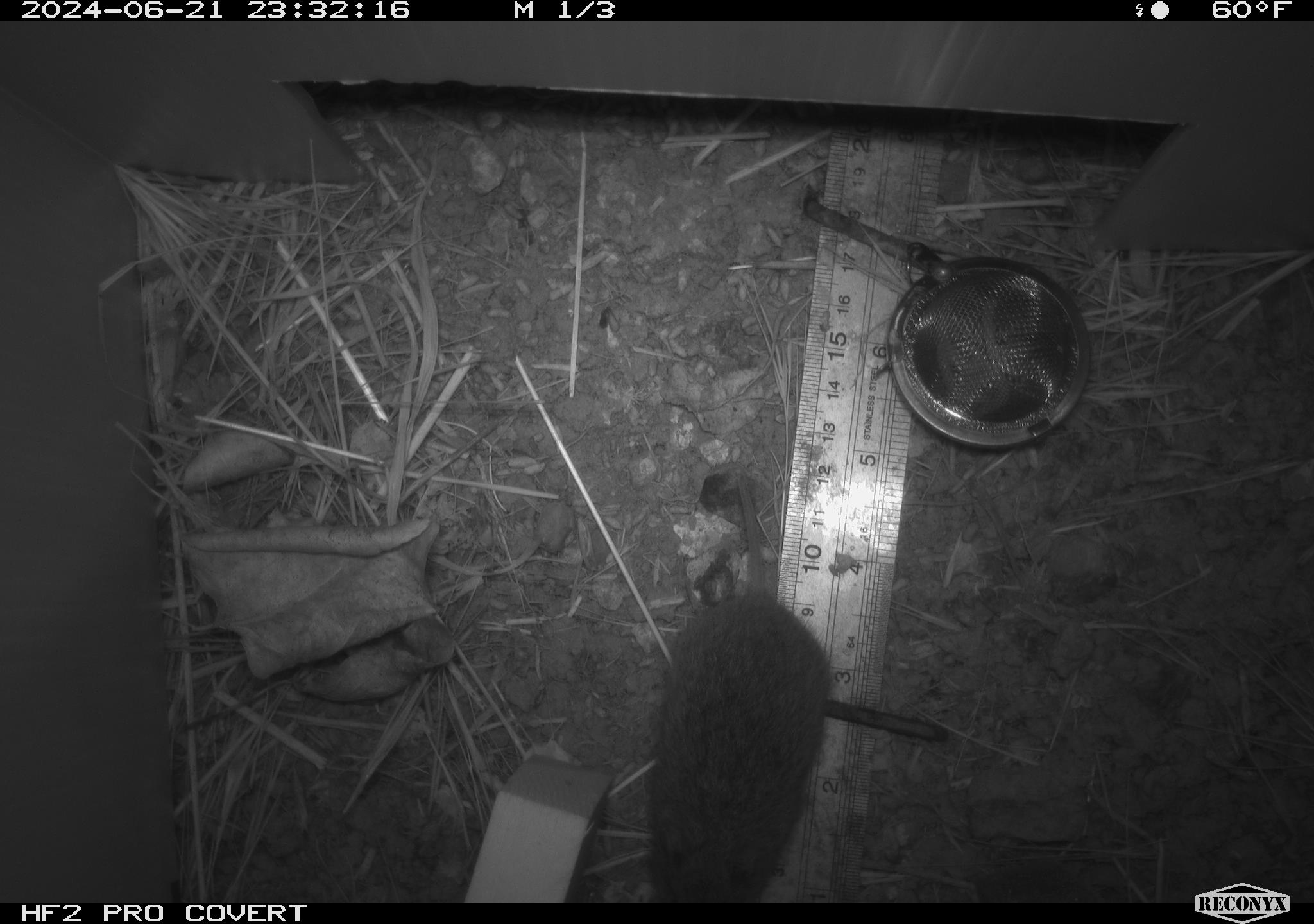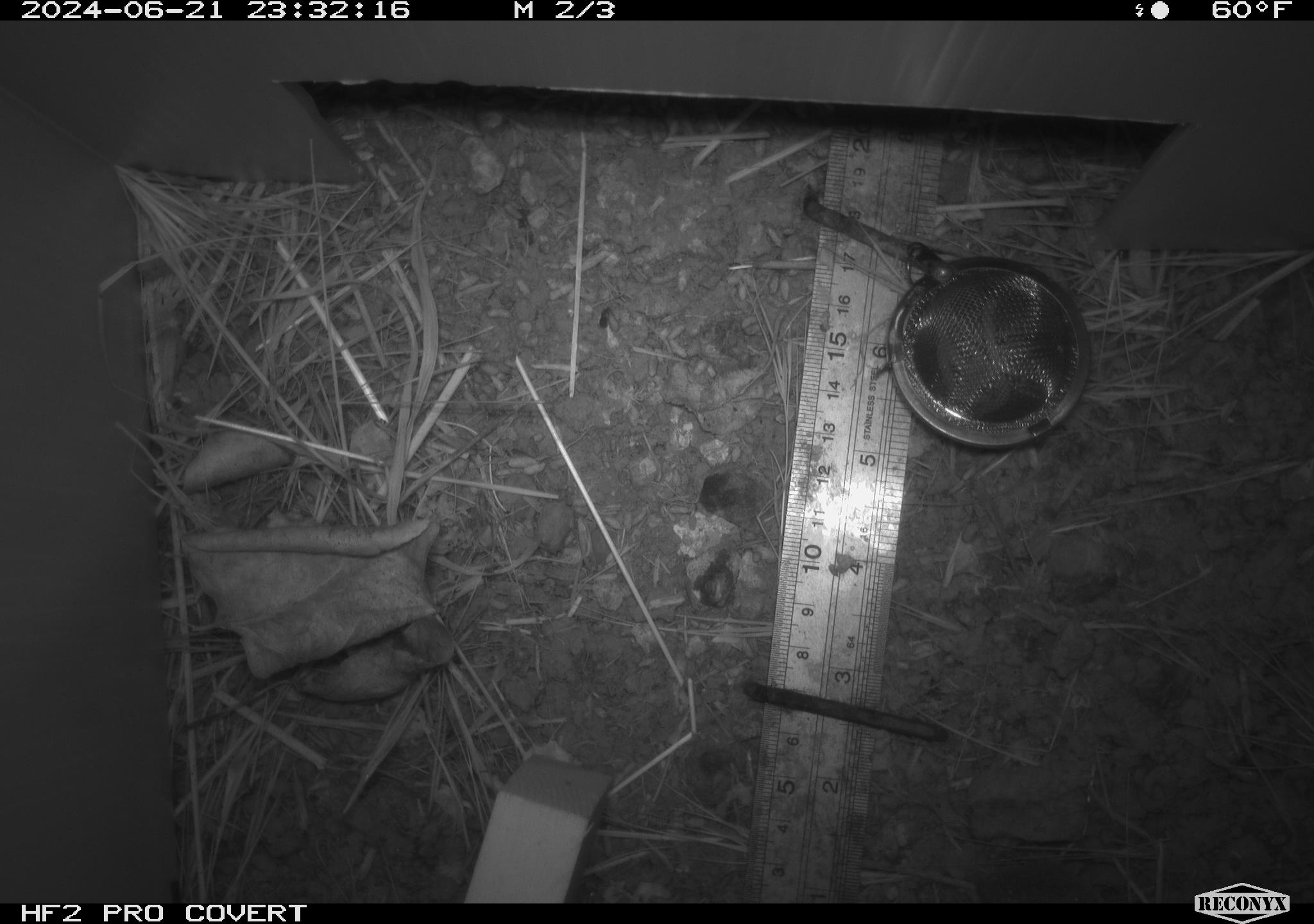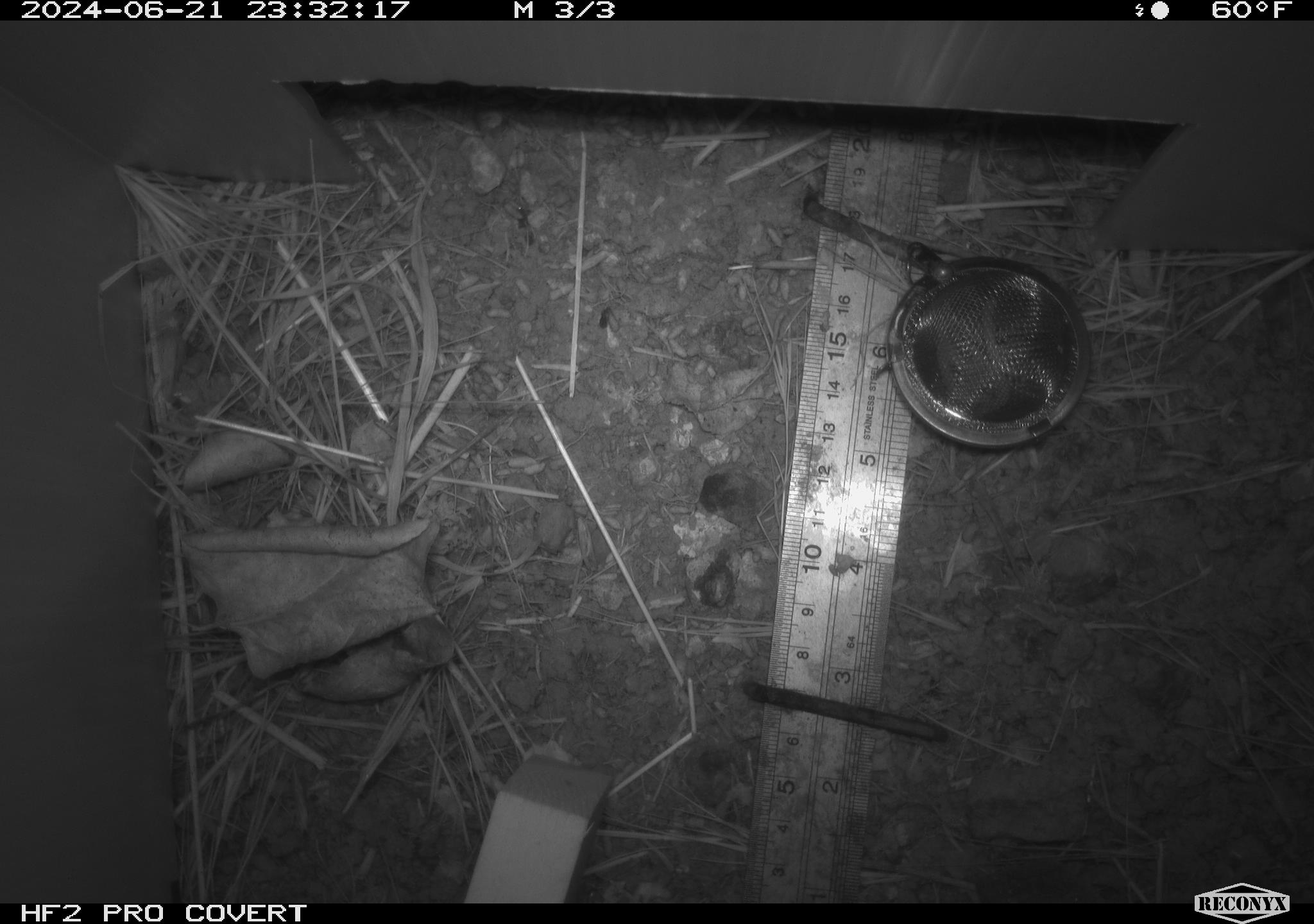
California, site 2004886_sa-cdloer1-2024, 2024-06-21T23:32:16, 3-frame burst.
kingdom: Animalia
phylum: Chordata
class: Mammalia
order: Rodentia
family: Cricetidae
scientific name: Arvicolinae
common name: voles, lemmings, and muskrats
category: arvicolinae subfamily